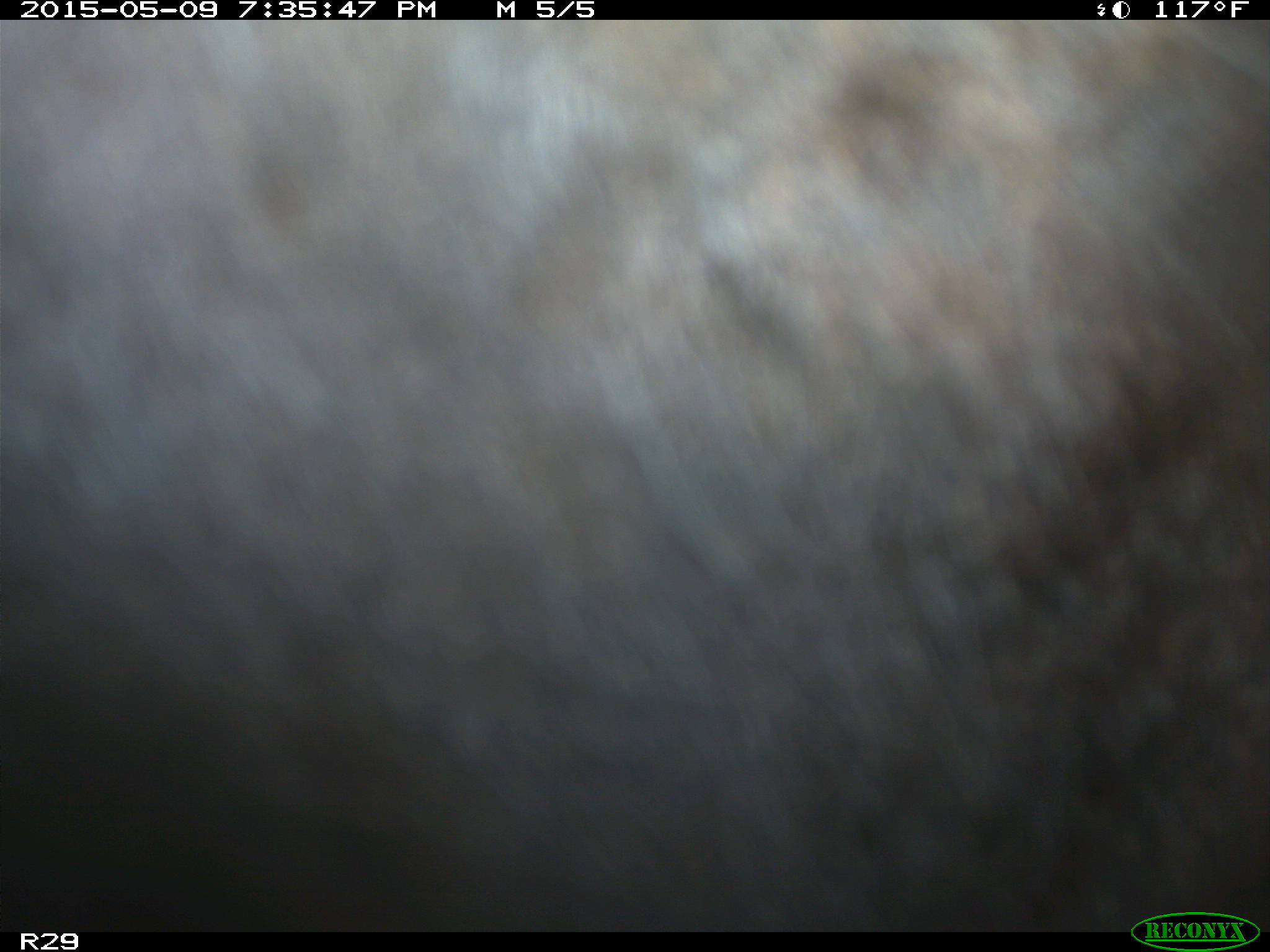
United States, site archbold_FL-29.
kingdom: Animalia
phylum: Chordata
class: Mammalia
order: Artiodactyla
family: Bovidae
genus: Bos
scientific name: Bos taurus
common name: domestic cow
Bos taurus (domestic cow).